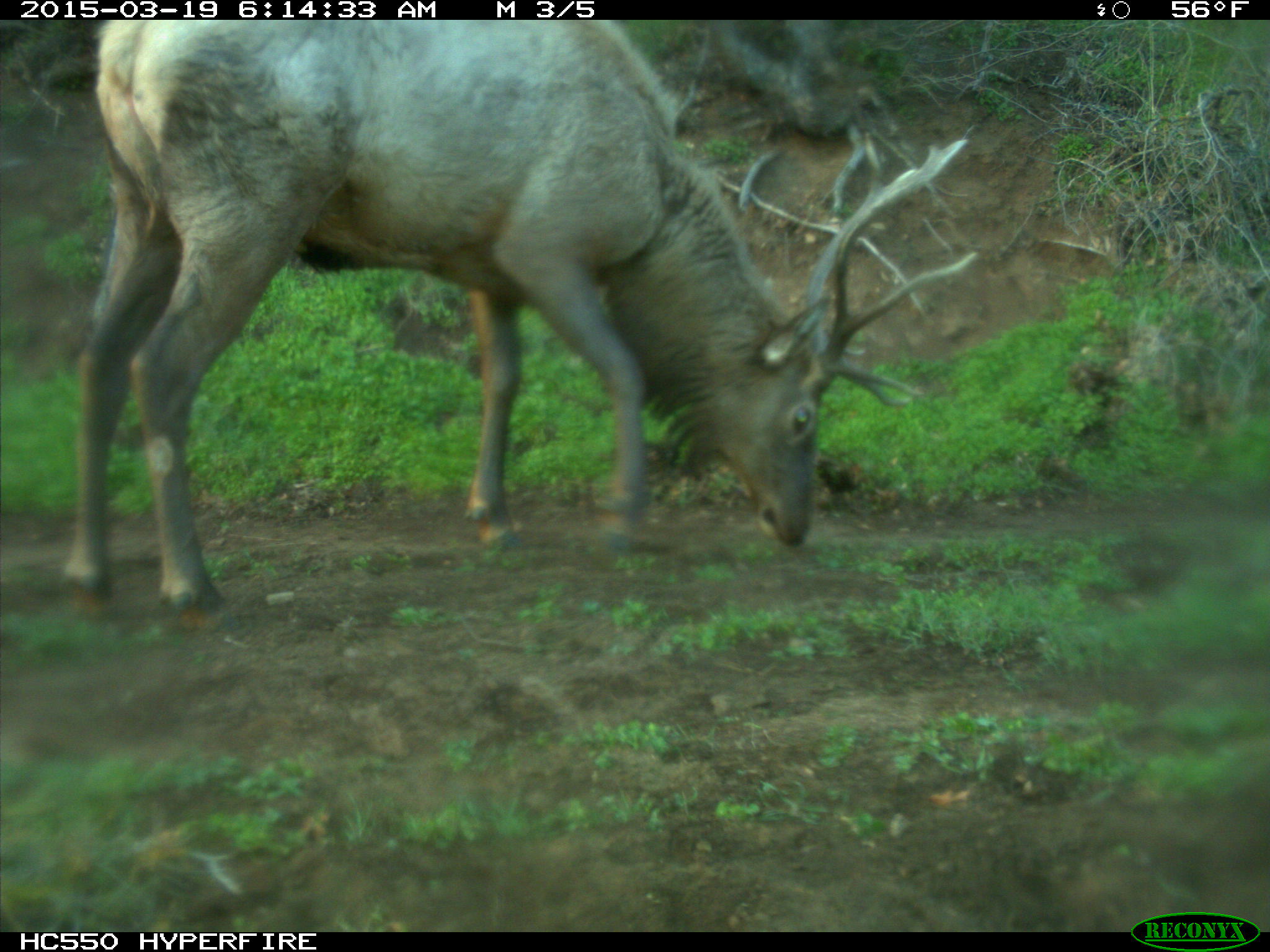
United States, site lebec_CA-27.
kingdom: Animalia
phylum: Chordata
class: Mammalia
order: Artiodactyla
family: Cervidae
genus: Cervus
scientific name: Cervus canadensis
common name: elk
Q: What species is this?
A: Cervus canadensis (elk).